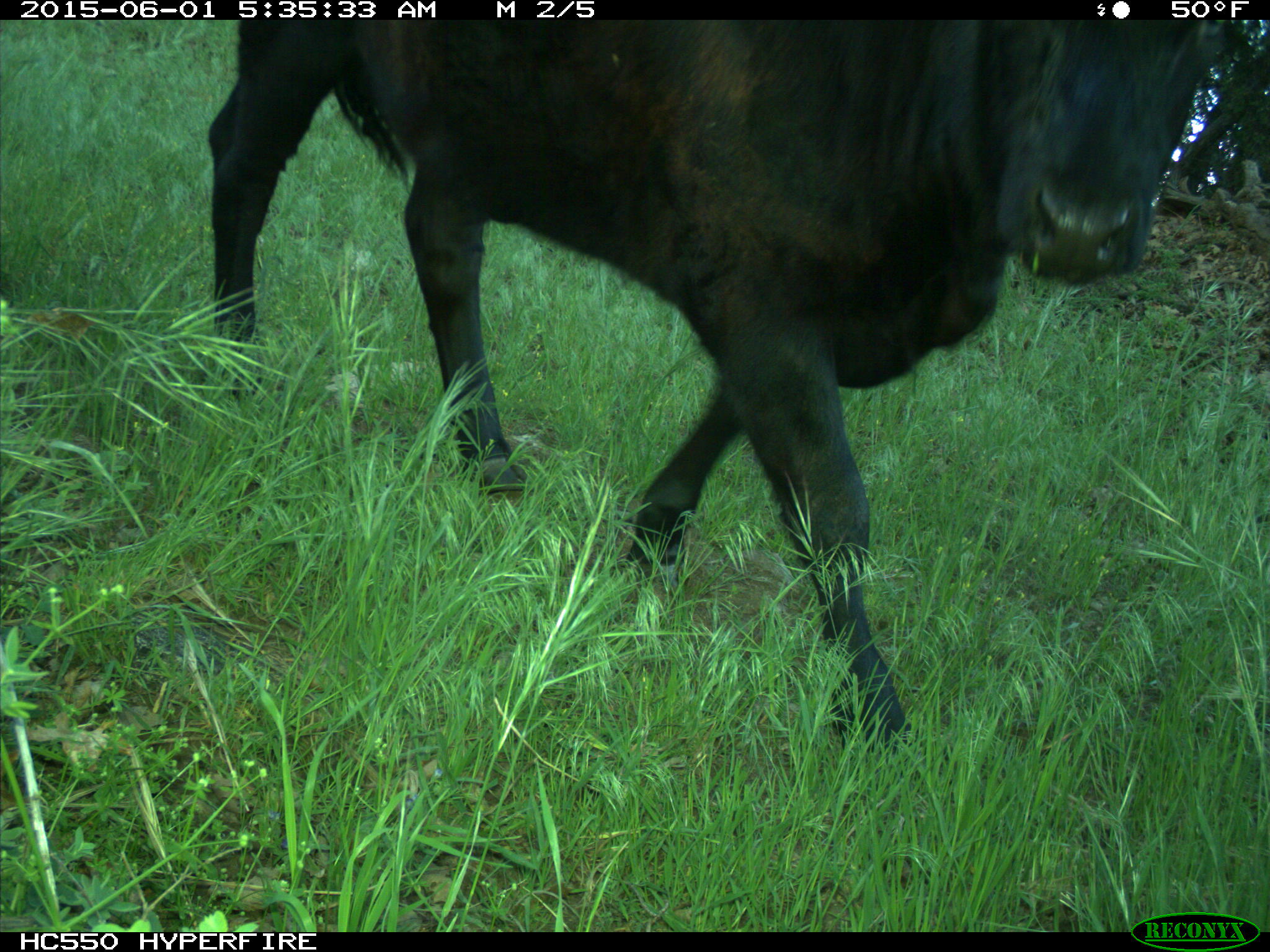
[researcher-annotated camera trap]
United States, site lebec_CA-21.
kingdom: Animalia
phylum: Chordata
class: Mammalia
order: Artiodactyla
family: Bovidae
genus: Bos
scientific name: Bos taurus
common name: domestic cow